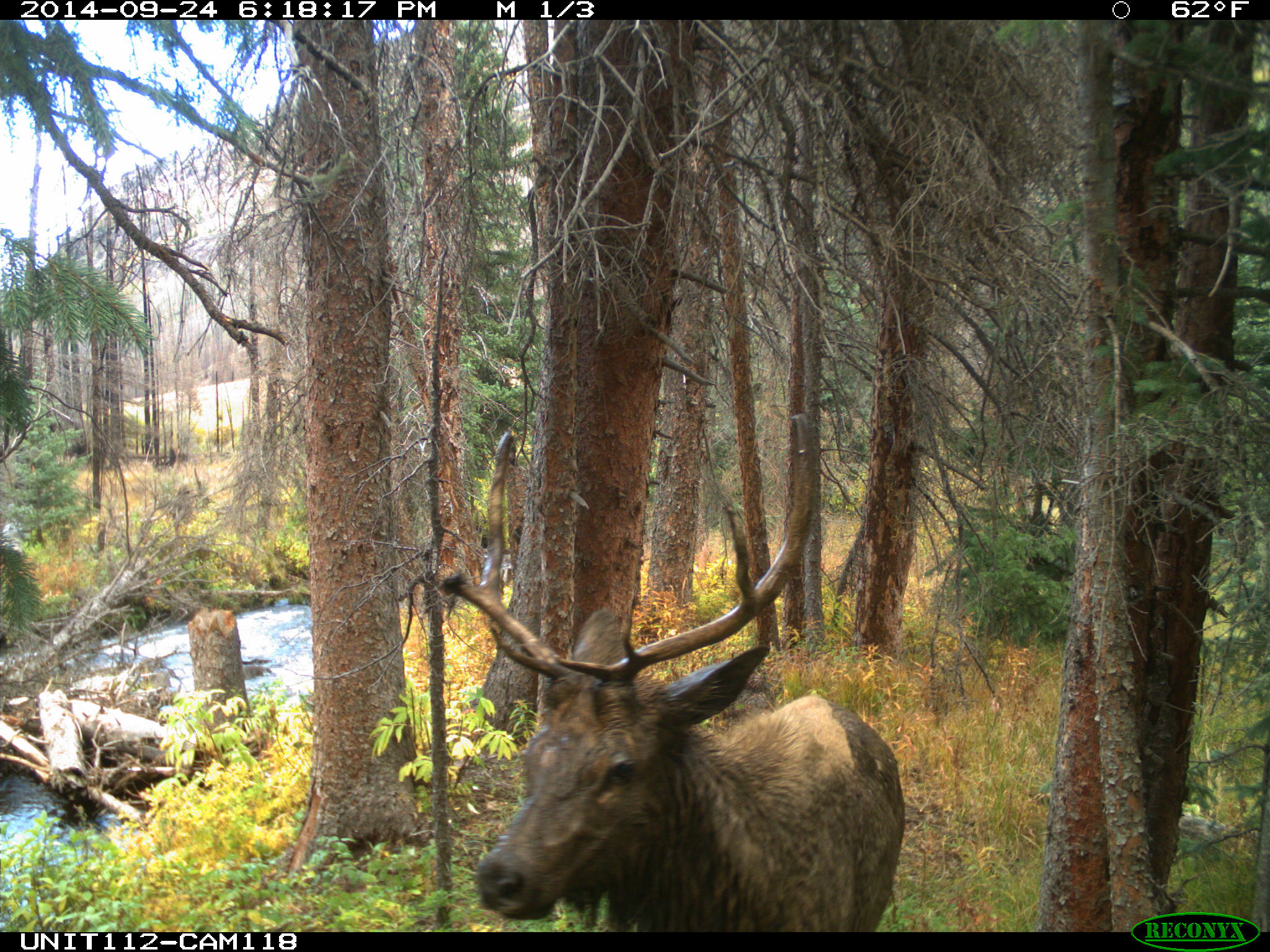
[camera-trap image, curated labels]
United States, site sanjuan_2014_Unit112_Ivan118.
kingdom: Animalia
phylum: Chordata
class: Mammalia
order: Artiodactyla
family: Cervidae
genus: Cervus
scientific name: Cervus elaphus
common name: red deer